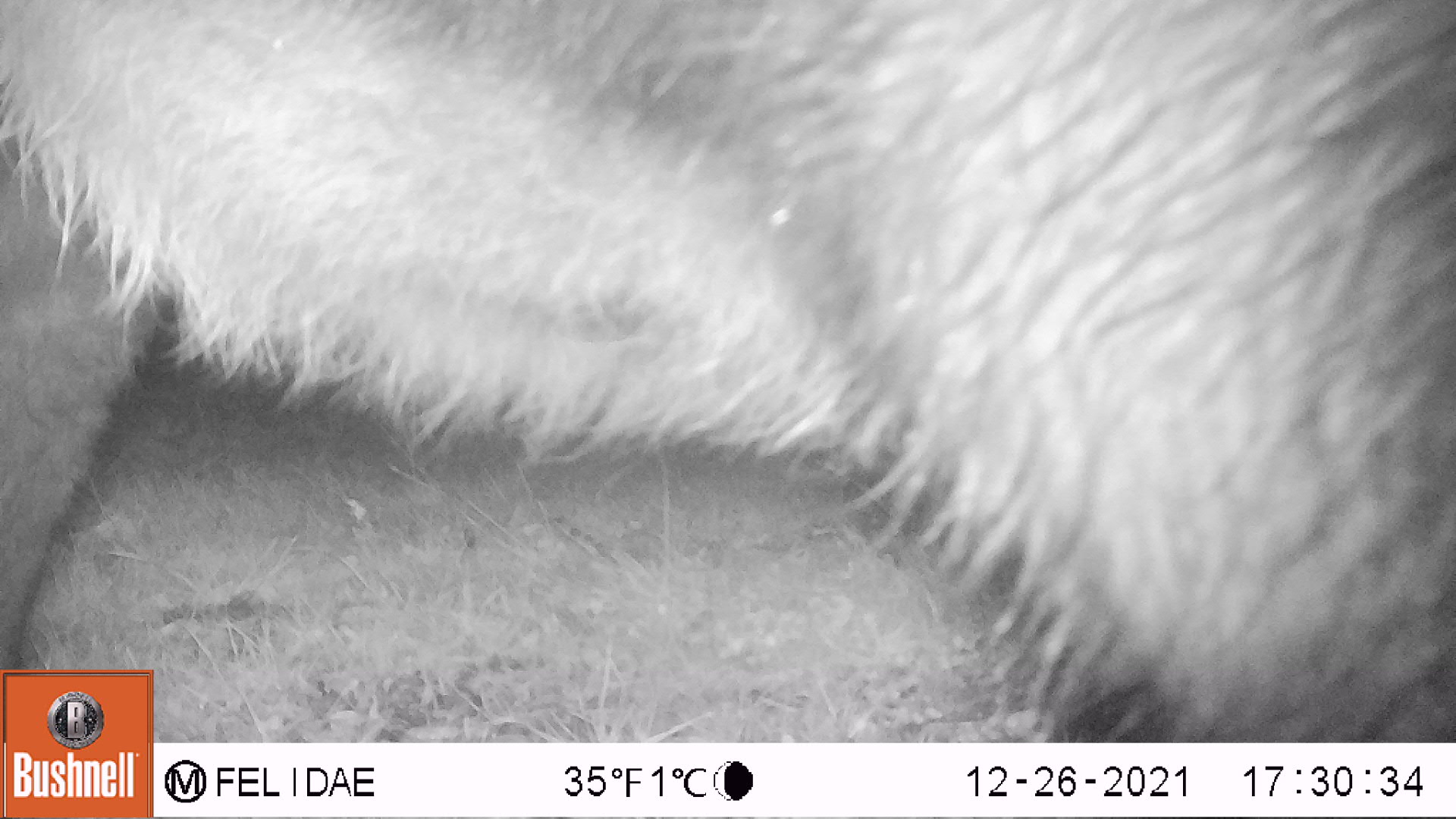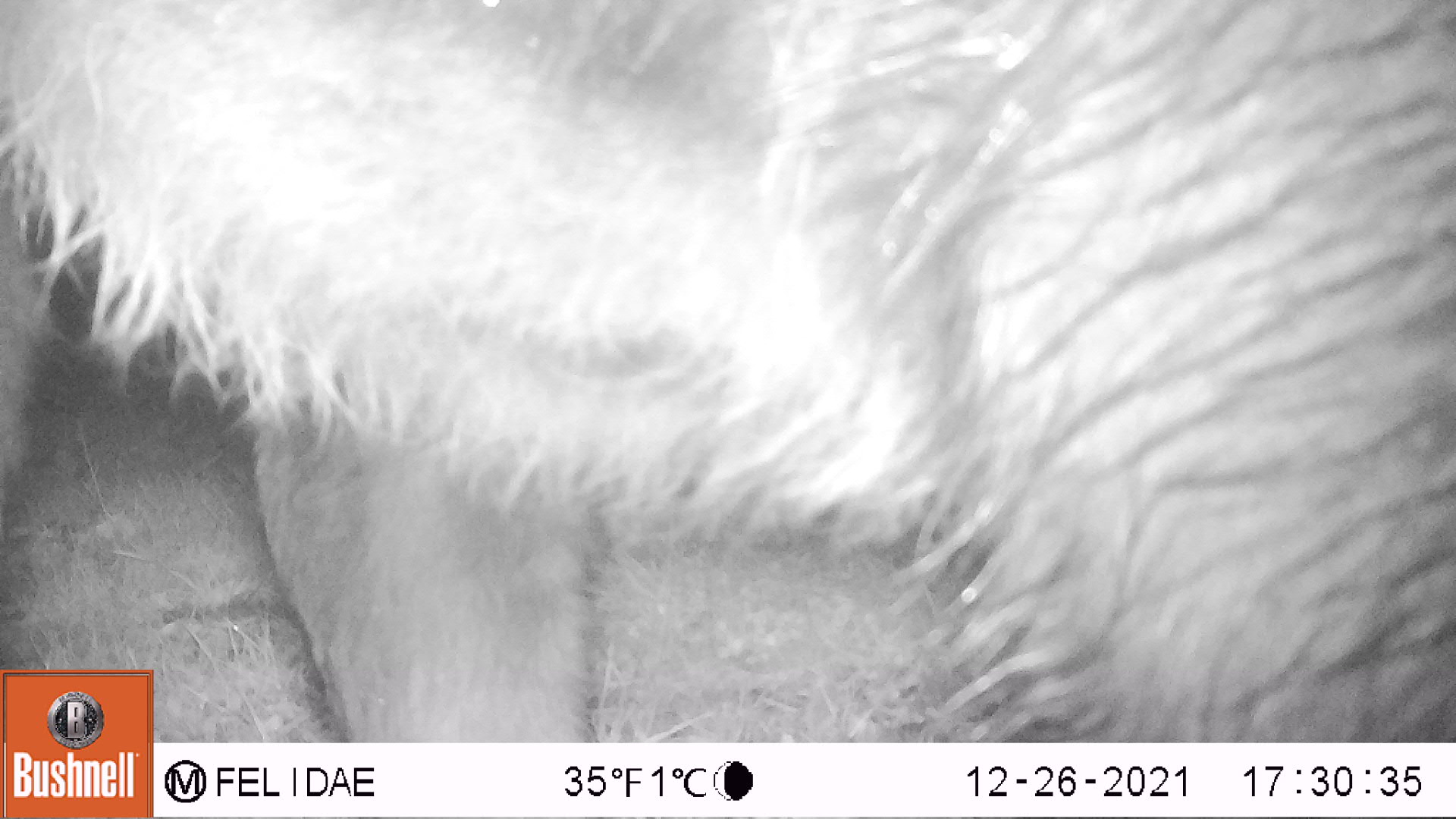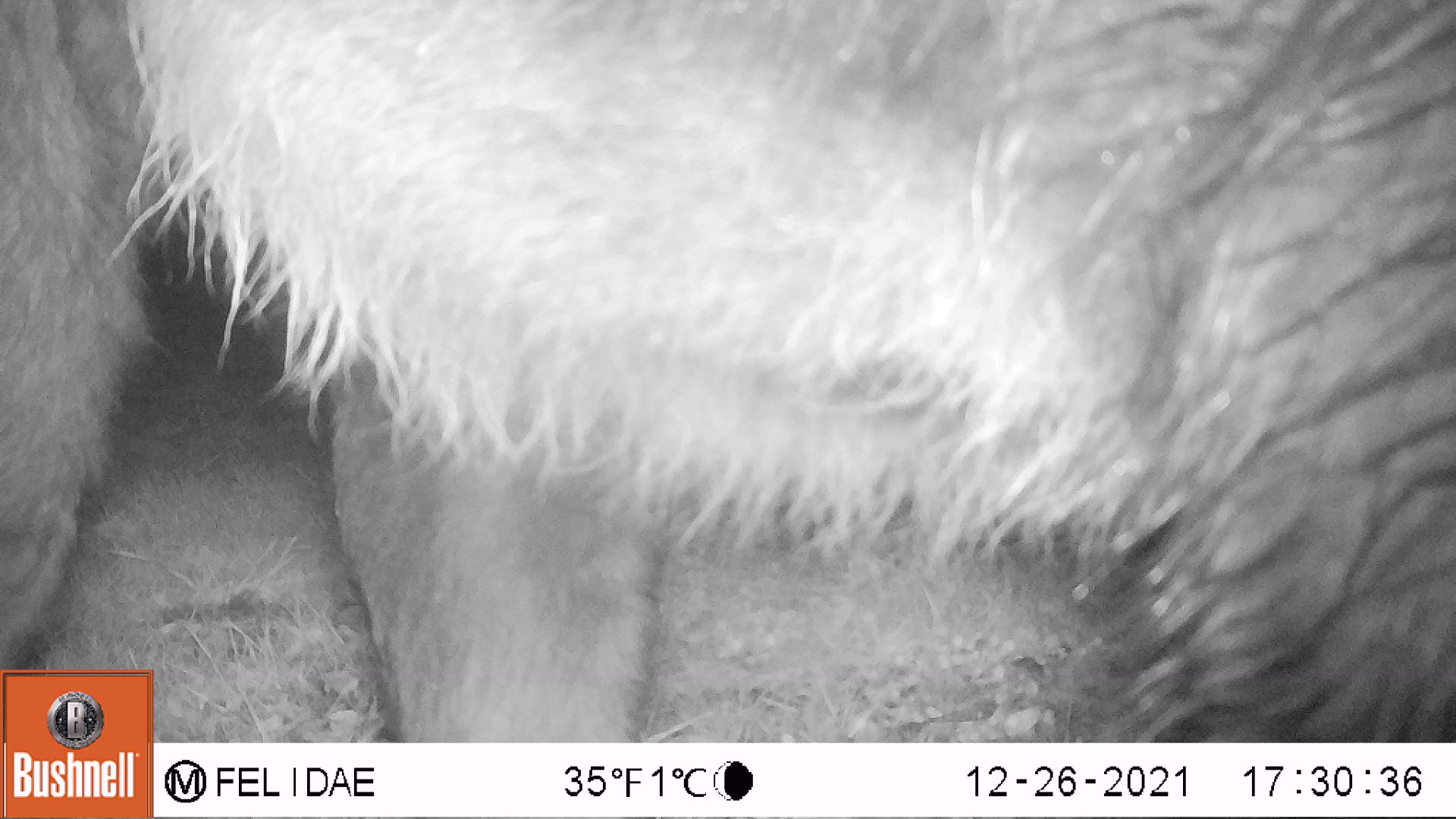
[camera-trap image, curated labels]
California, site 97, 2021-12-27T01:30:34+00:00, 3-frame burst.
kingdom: Animalia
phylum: Chordata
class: Mammalia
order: Artiodactyla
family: Bovidae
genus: Bos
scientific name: Bos taurus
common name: domestic cattle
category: cattle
Cattle (domestic cattle) (Bos taurus).